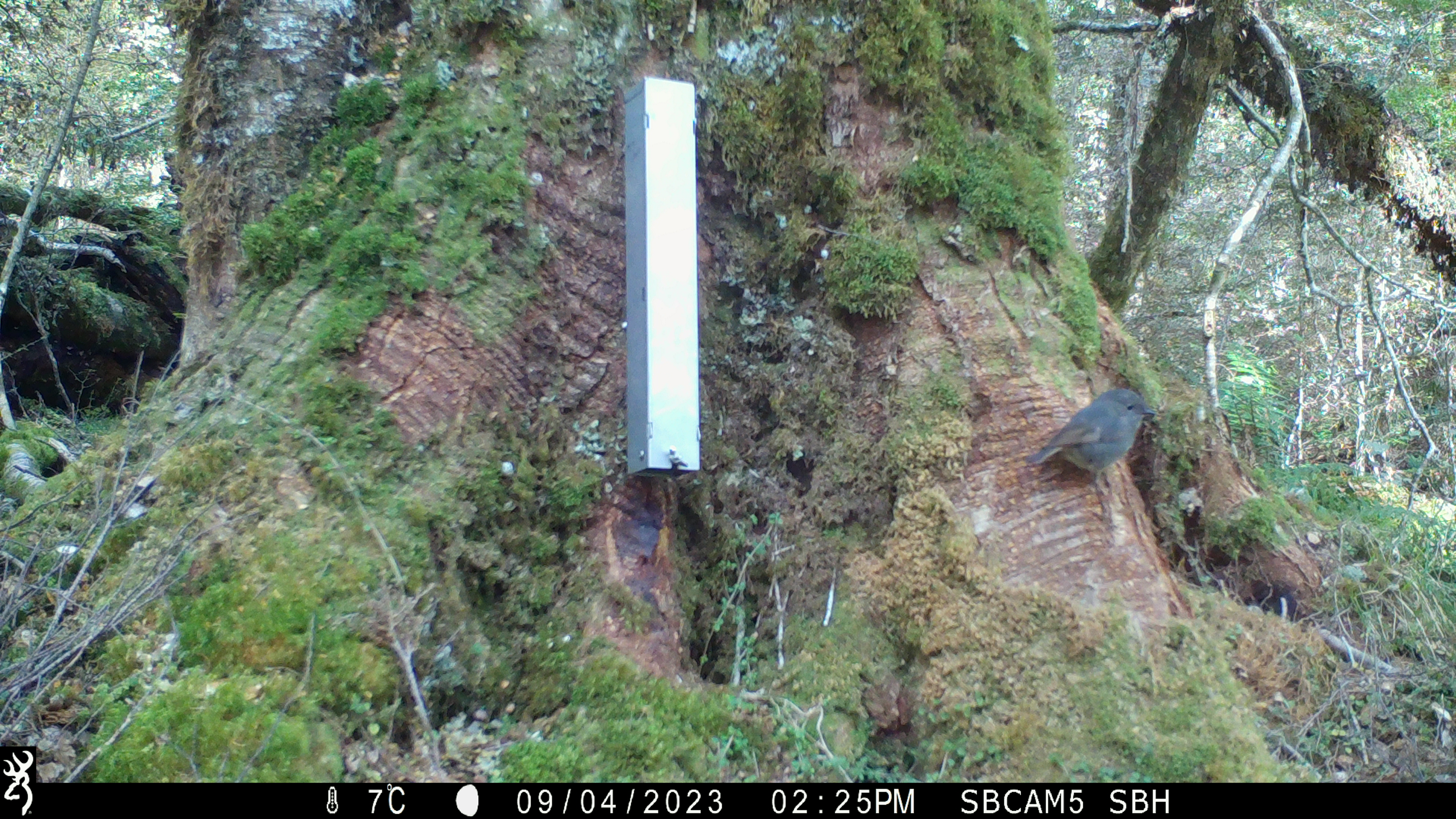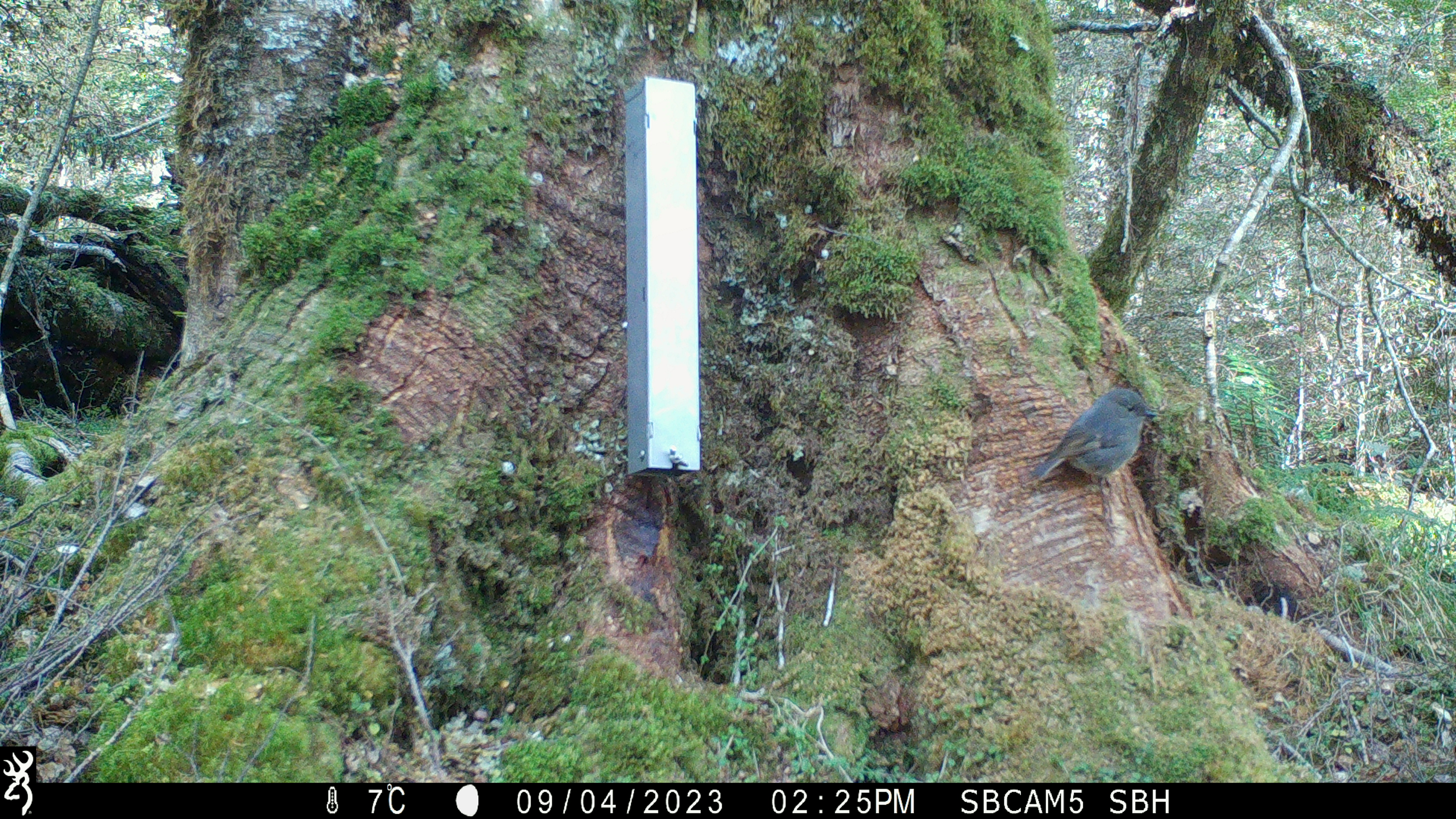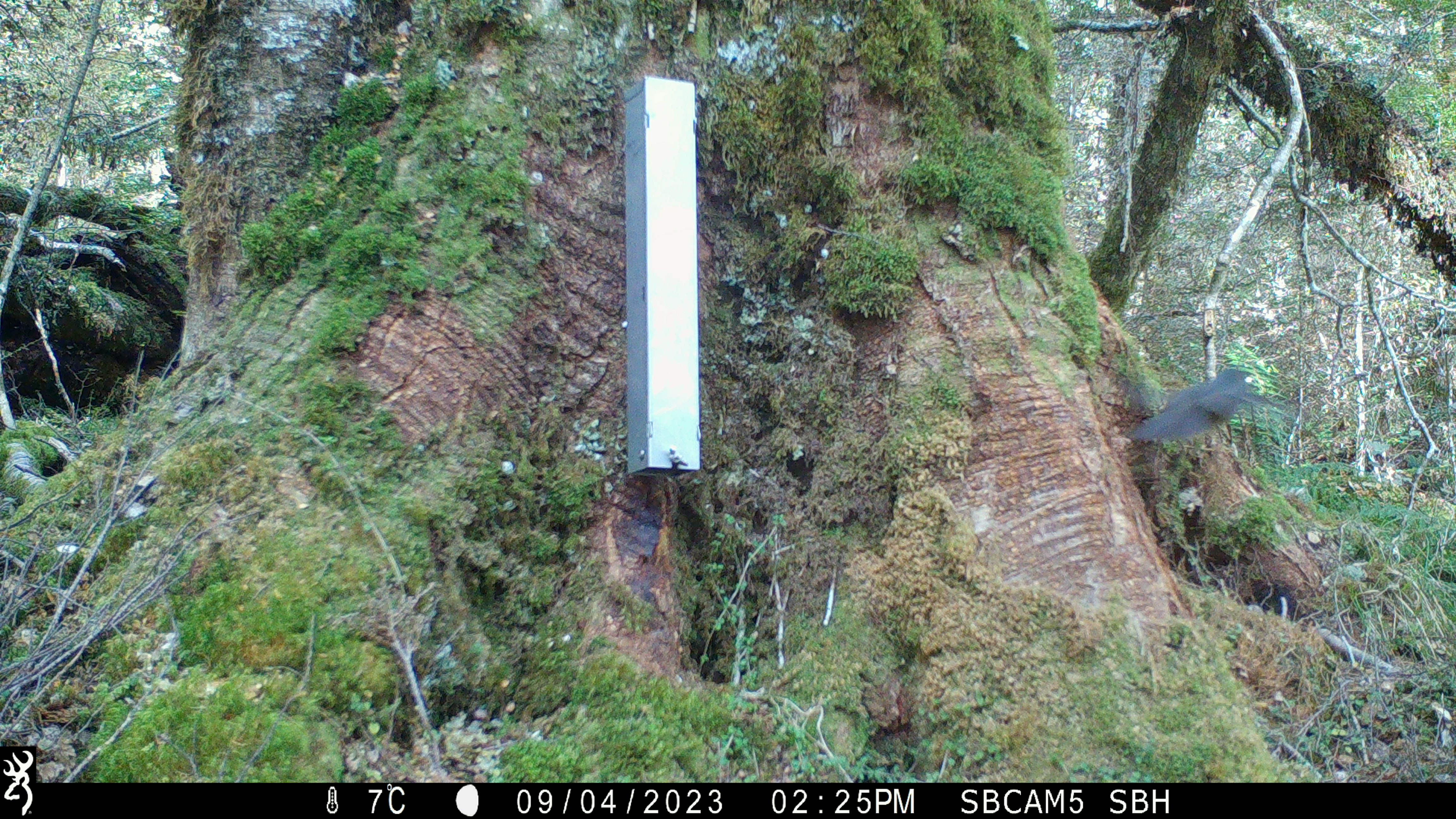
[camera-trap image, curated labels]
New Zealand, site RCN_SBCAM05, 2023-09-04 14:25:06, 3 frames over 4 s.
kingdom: Animalia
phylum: Chordata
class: Aves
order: Passeriformes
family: Petroicidae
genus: Petroica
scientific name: Petroica australis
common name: new zealand robin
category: robin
Robin (new zealand robin) (Petroica australis).